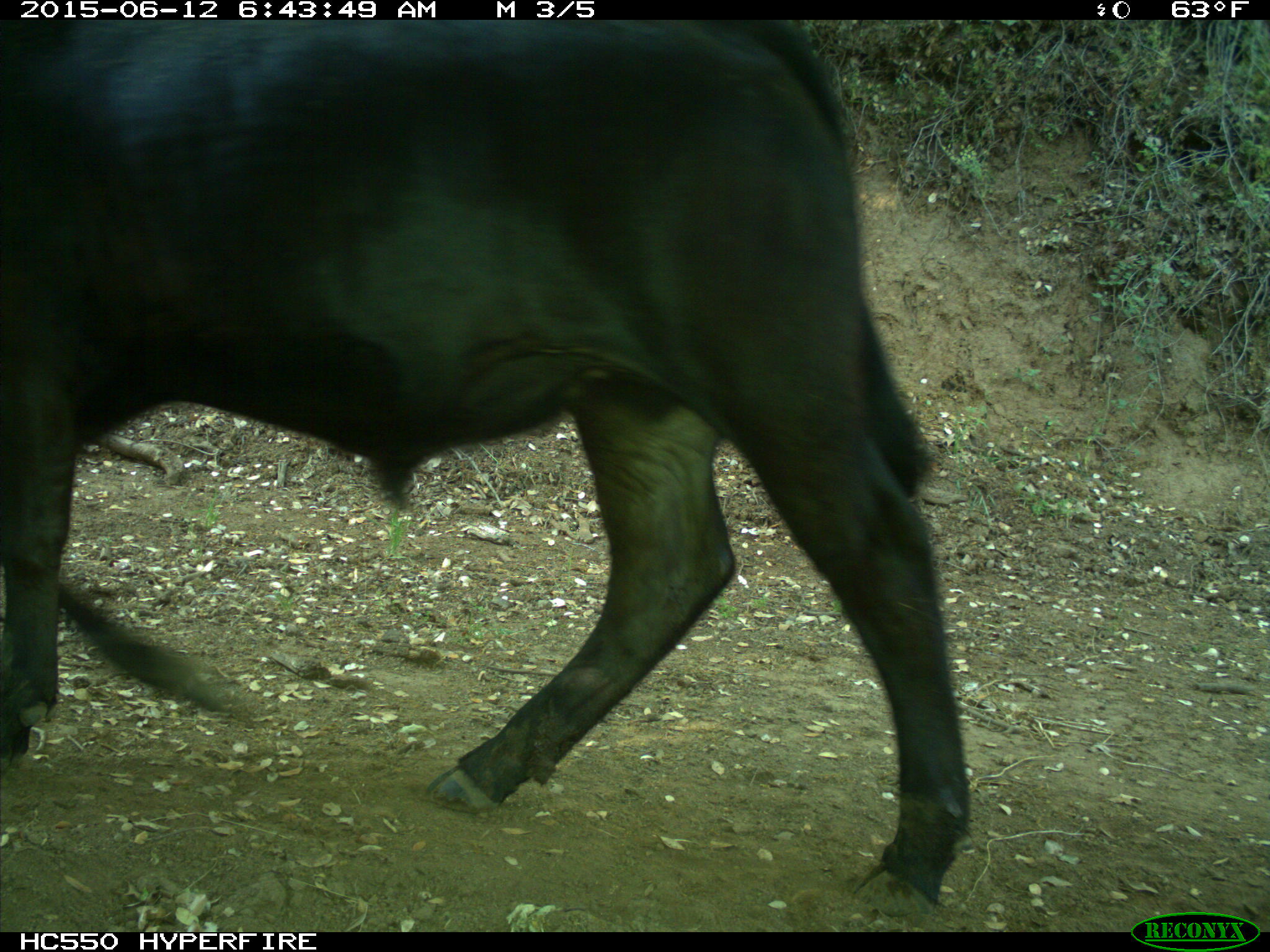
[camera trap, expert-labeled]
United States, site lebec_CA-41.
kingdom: Animalia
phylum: Chordata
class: Mammalia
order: Artiodactyla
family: Bovidae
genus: Bos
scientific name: Bos taurus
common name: domestic cow